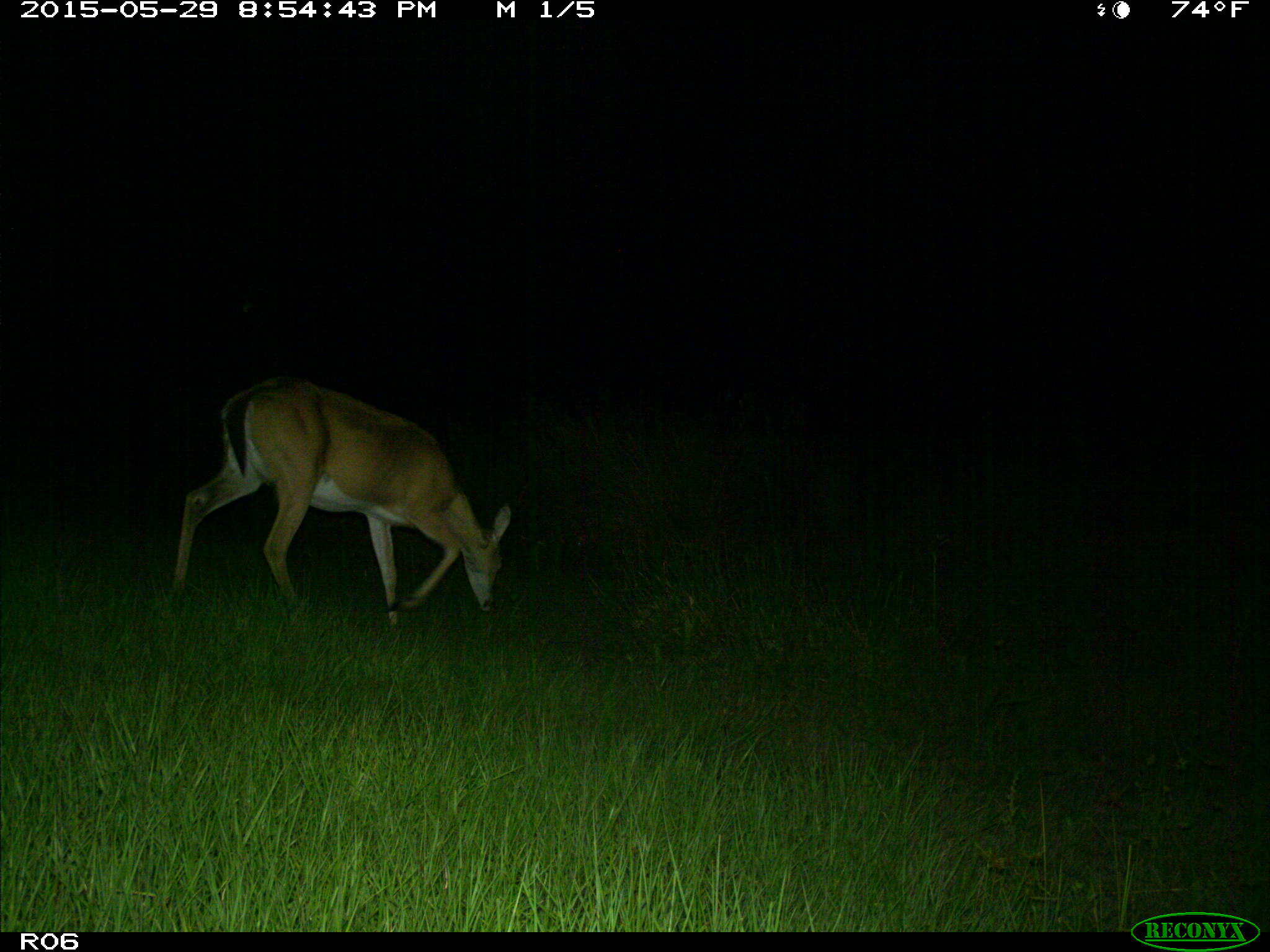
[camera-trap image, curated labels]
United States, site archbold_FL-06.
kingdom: Animalia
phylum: Chordata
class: Mammalia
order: Artiodactyla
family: Cervidae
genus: Odocoileus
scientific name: Odocoileus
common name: deer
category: unidentified deer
Unidentified deer (deer) (Odocoileus).